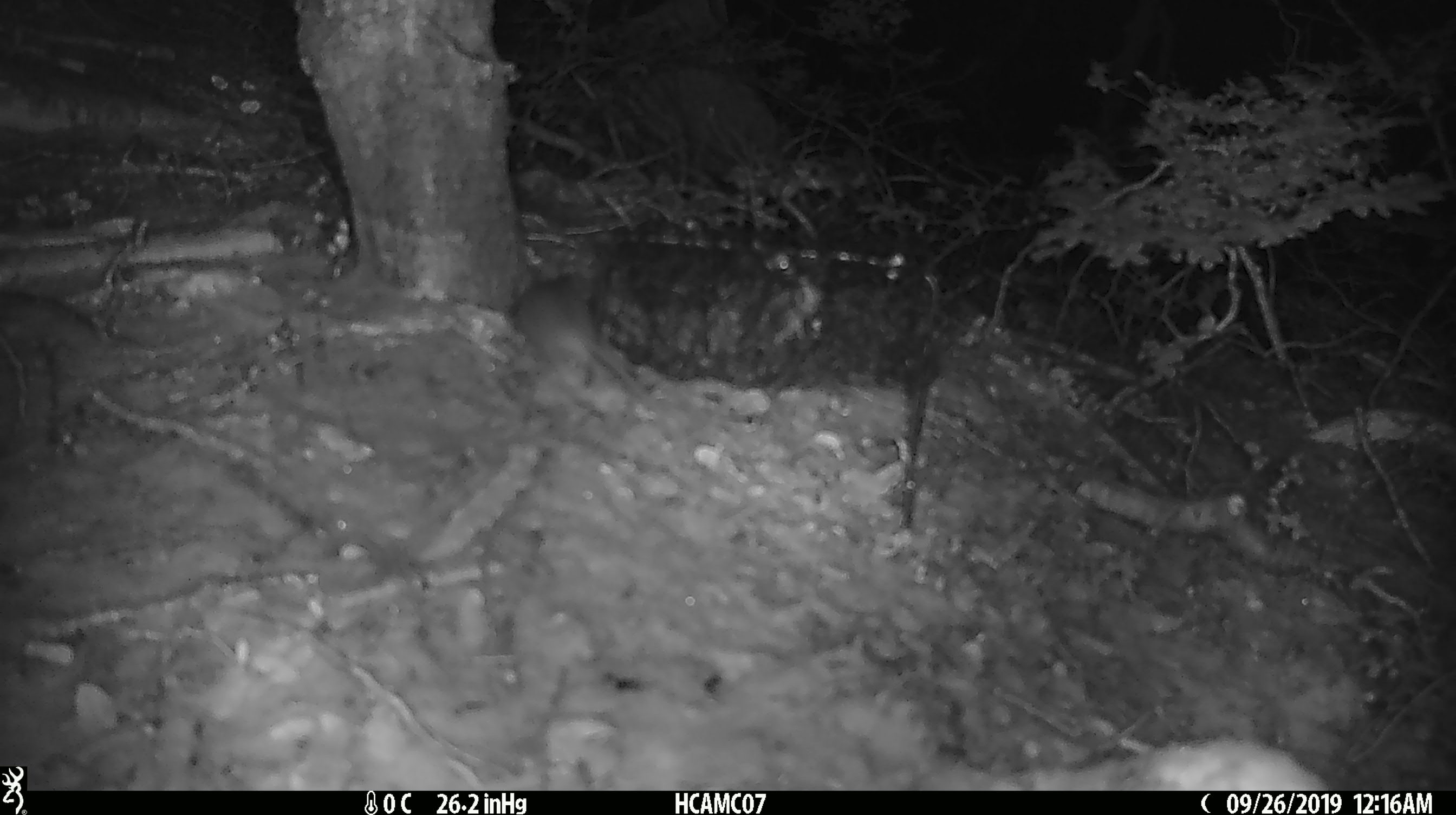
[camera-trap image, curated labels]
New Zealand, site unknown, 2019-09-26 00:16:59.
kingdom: Animalia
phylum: Chordata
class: Mammalia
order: Rodentia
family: Muridae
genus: Mus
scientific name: Mus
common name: mouse